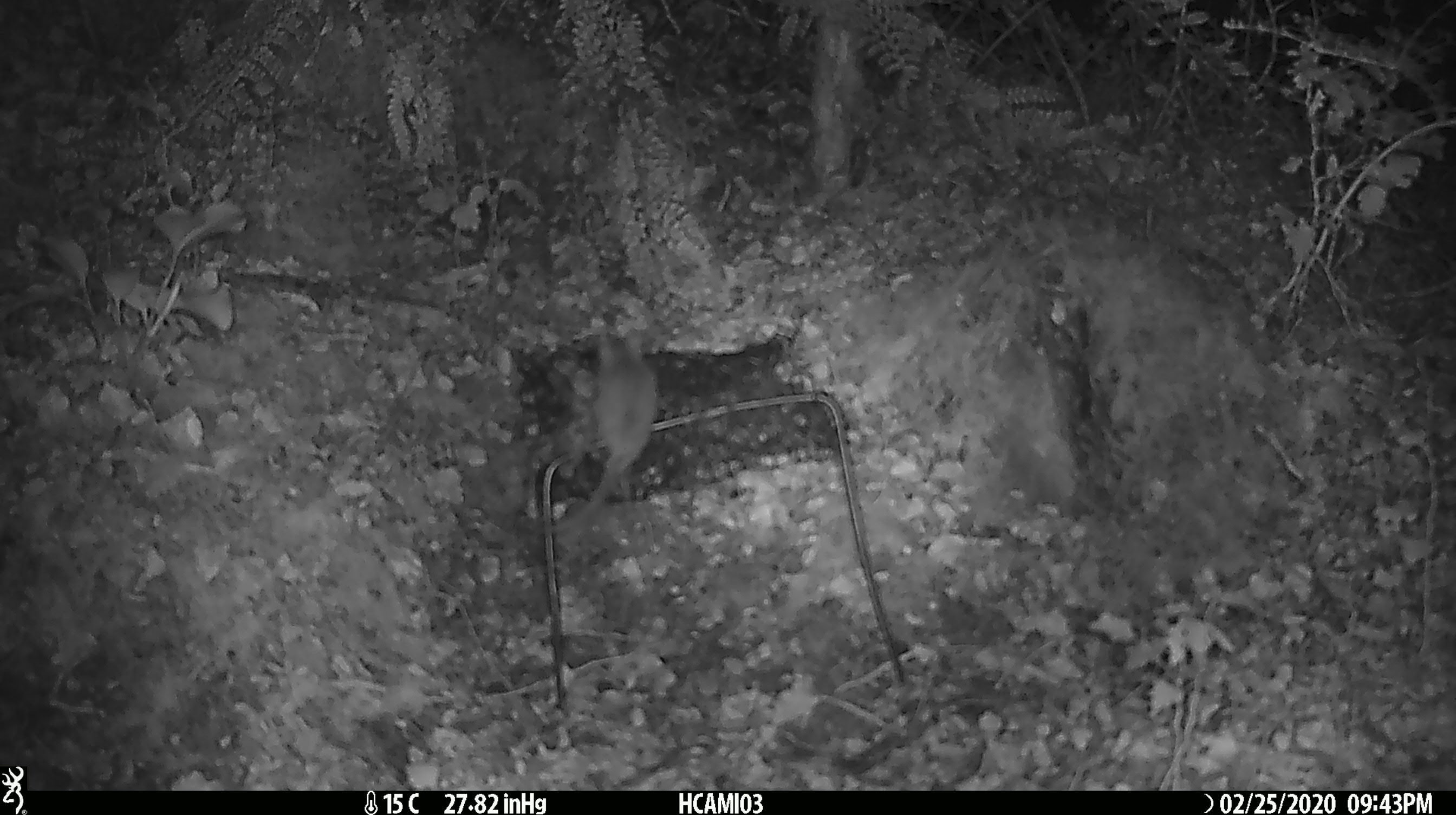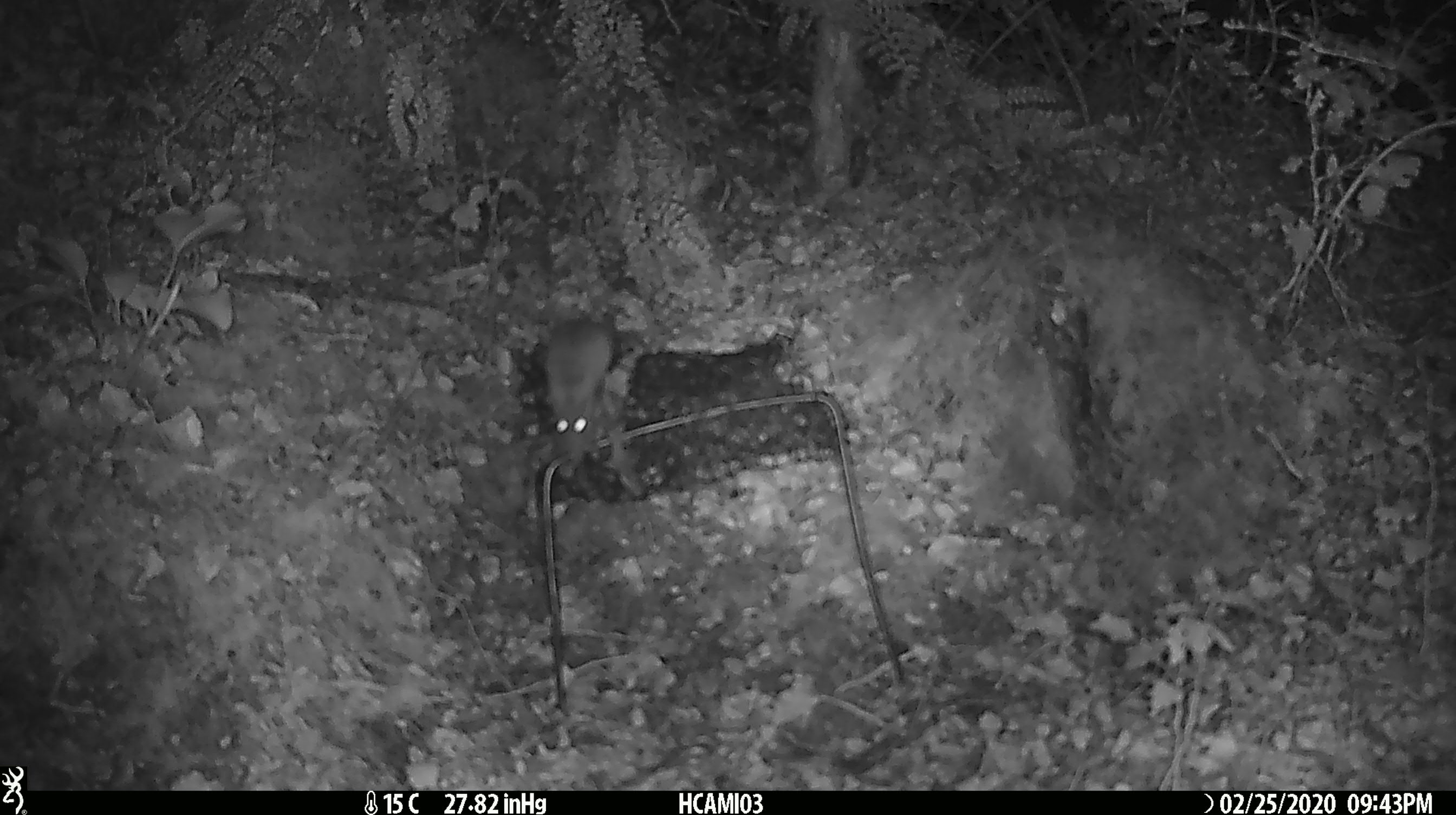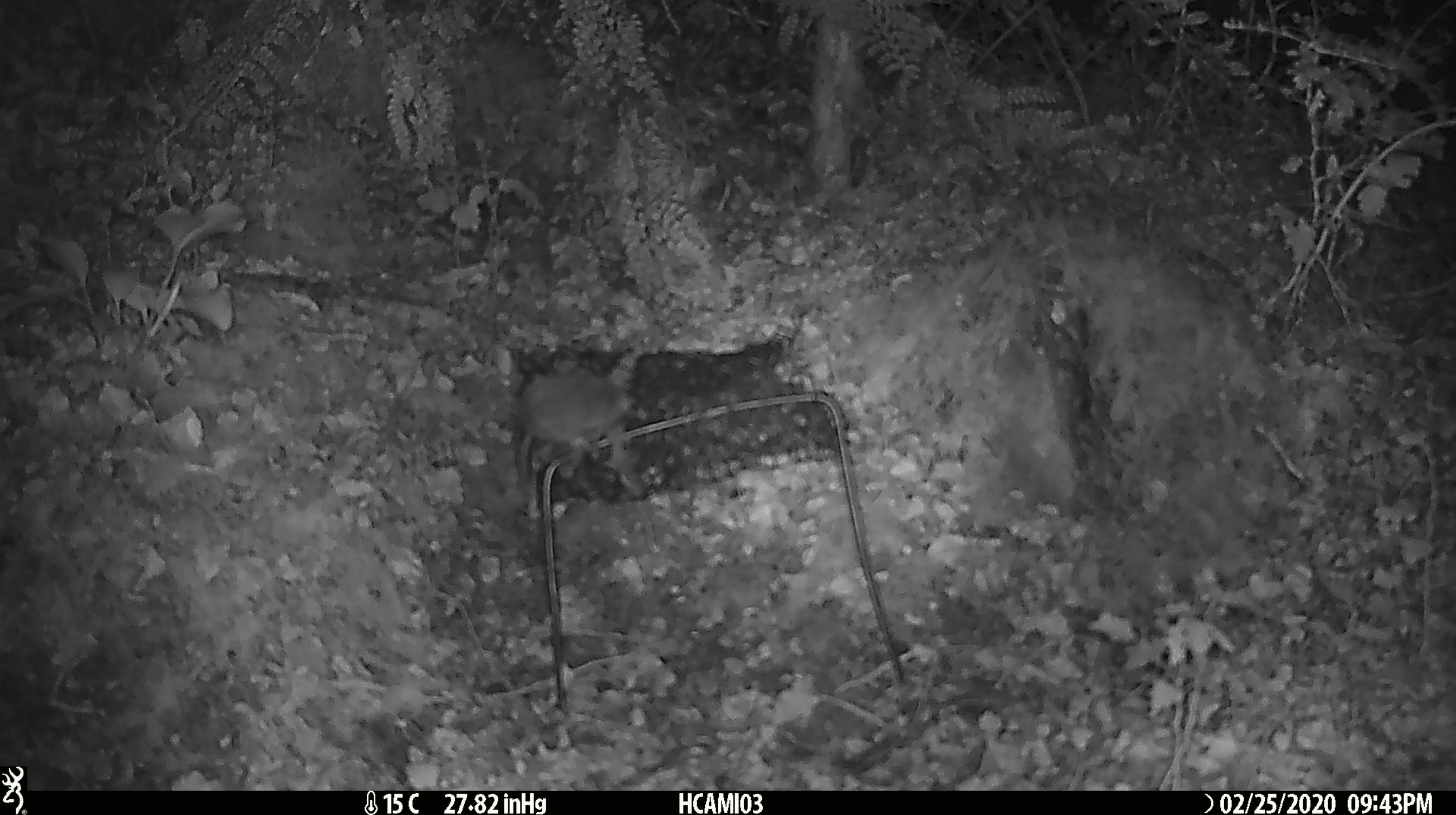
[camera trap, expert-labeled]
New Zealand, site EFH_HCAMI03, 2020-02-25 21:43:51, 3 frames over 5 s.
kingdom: Animalia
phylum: Chordata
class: Mammalia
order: Rodentia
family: Muridae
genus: Mus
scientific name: Mus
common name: mouse